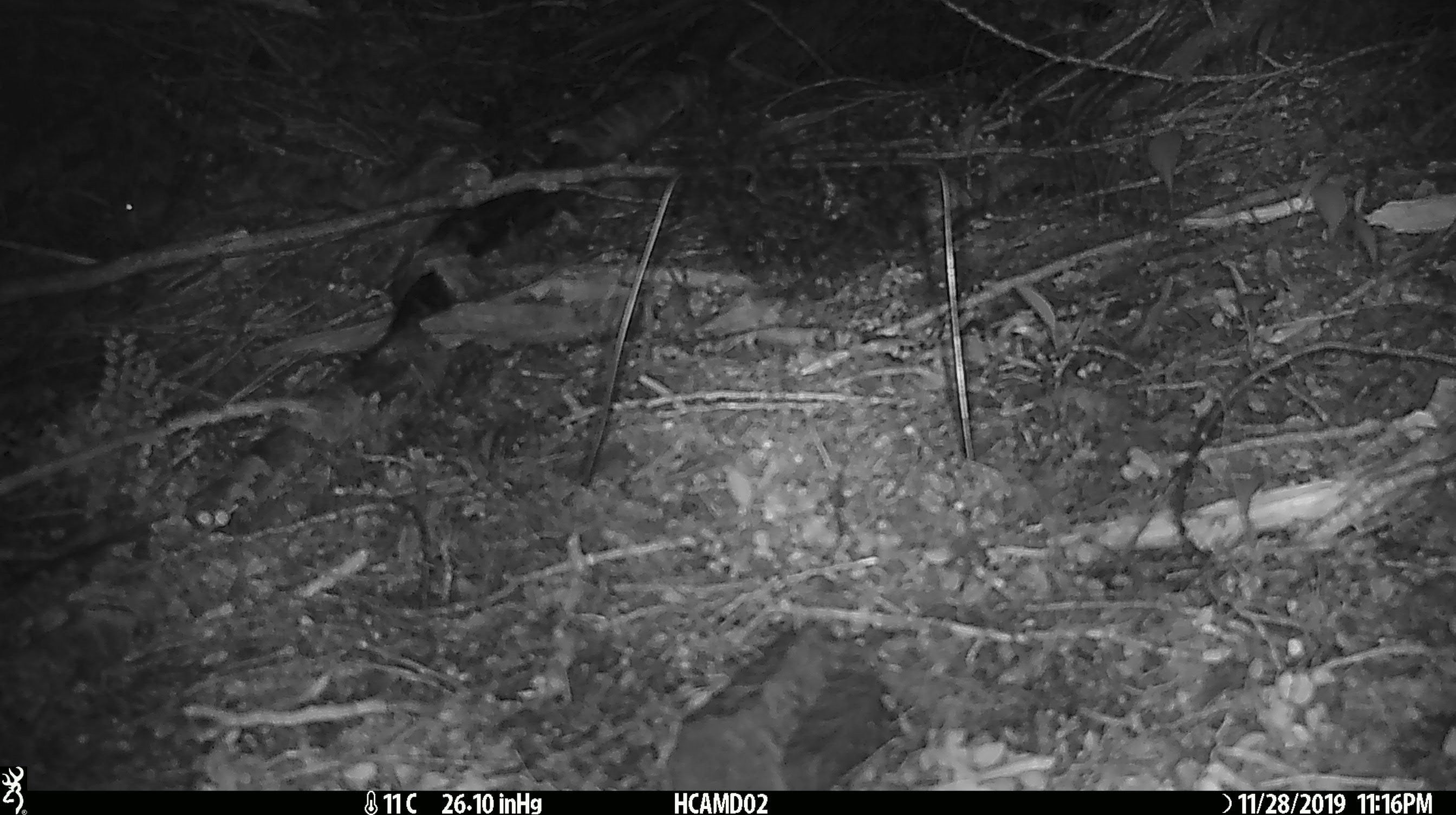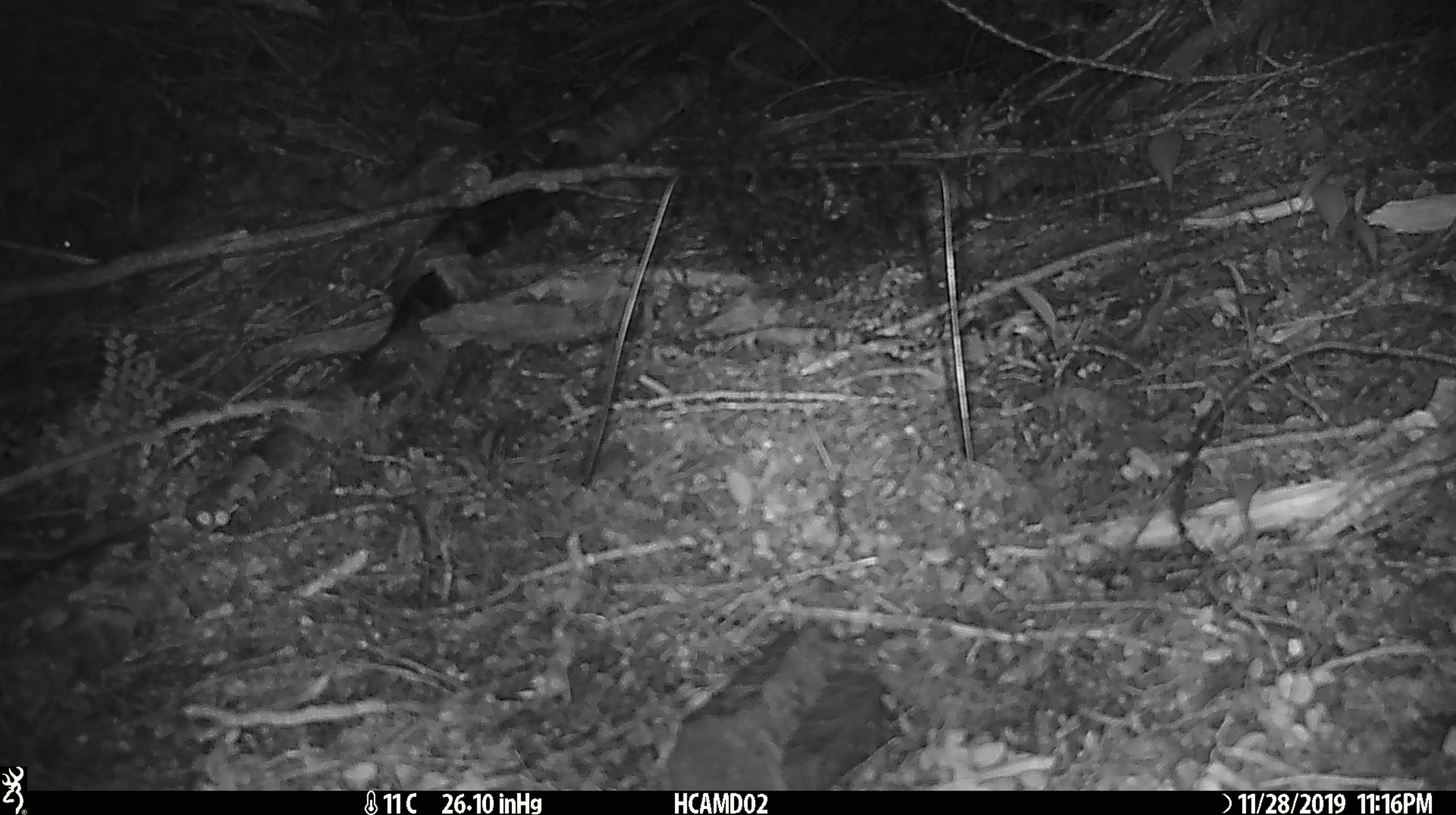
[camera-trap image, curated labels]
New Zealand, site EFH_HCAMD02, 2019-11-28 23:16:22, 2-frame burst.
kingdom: Animalia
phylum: Chordata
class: Mammalia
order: Rodentia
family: Muridae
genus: Mus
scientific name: Mus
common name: mouse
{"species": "mouse (Mus)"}